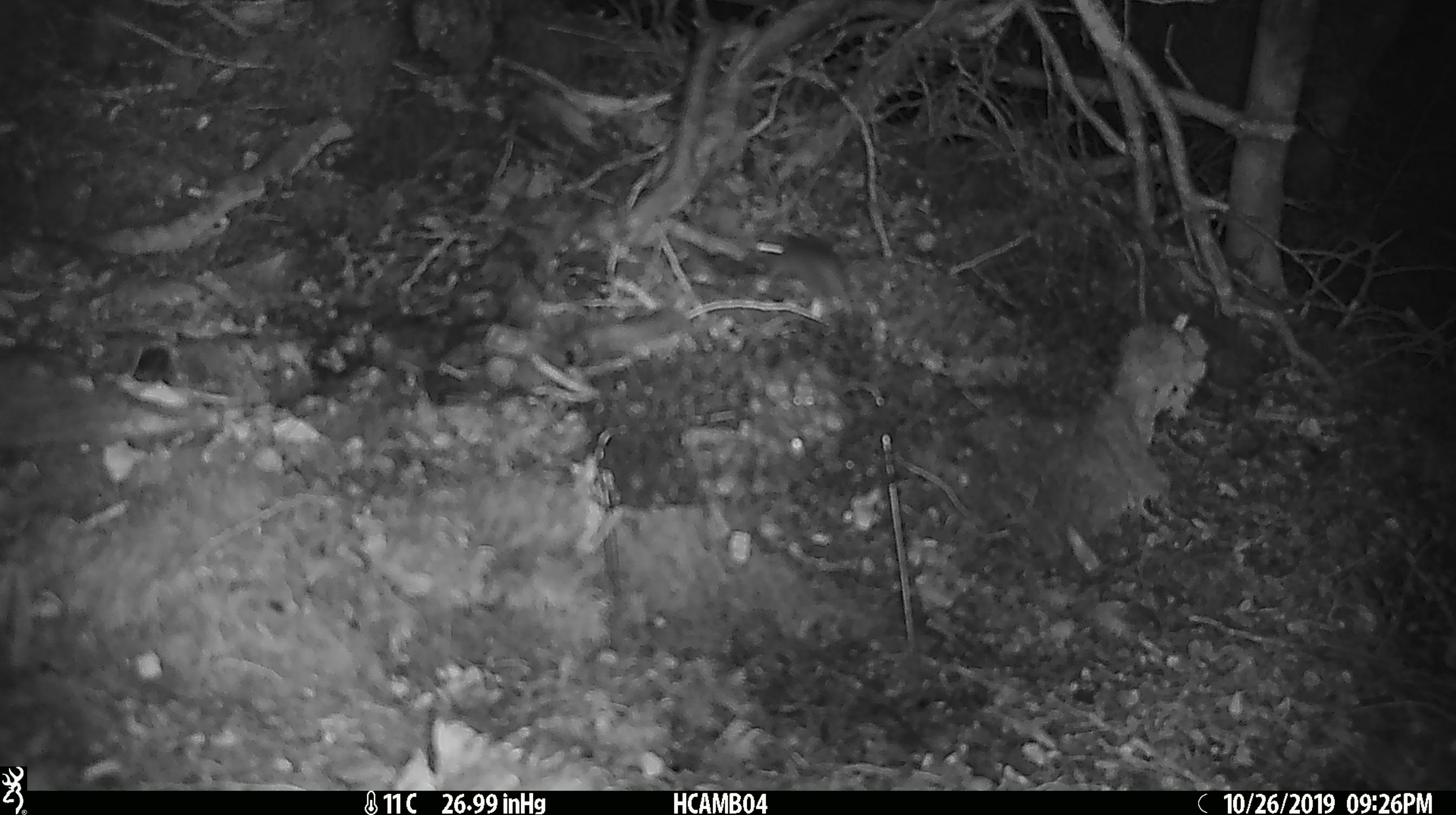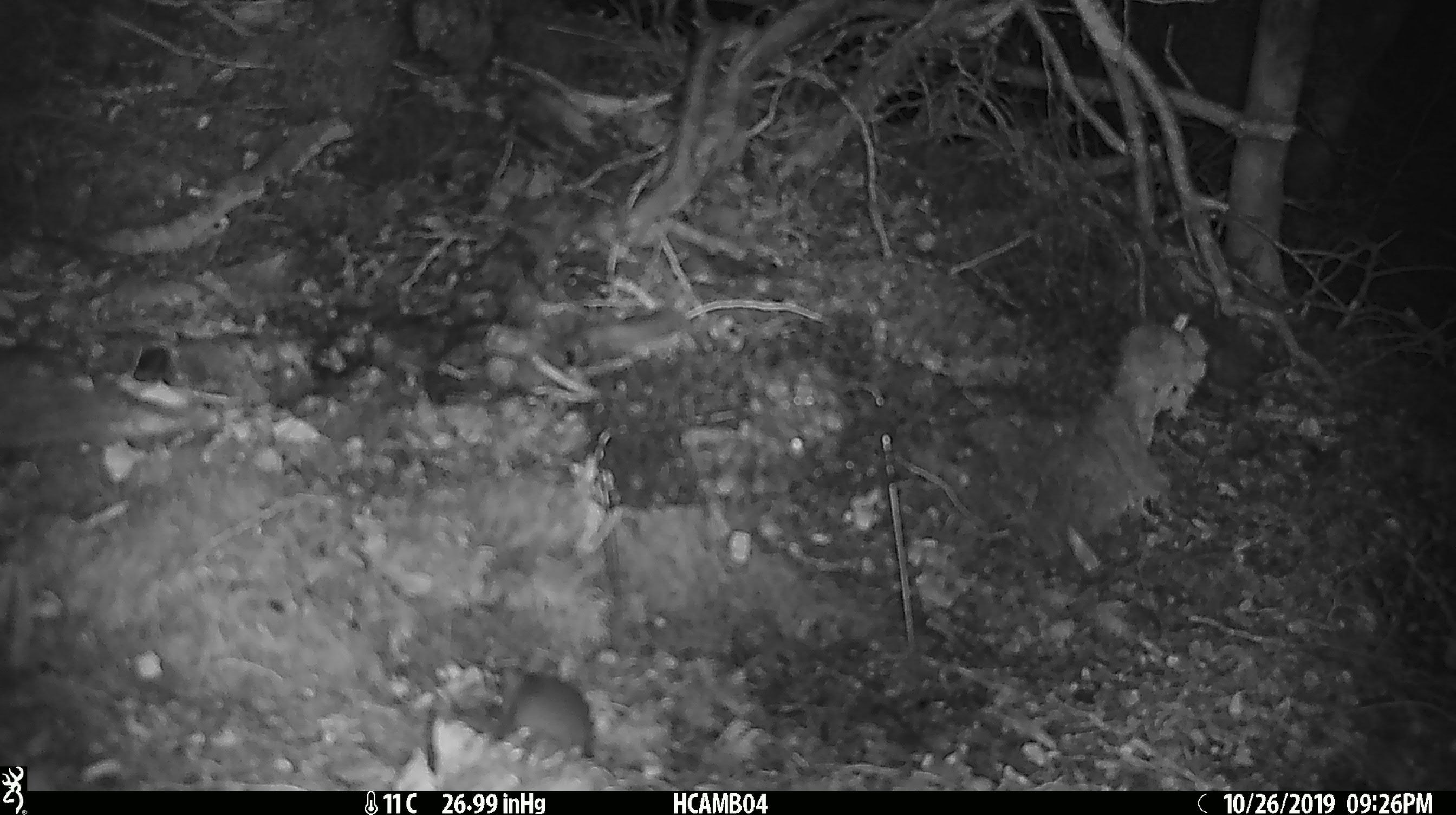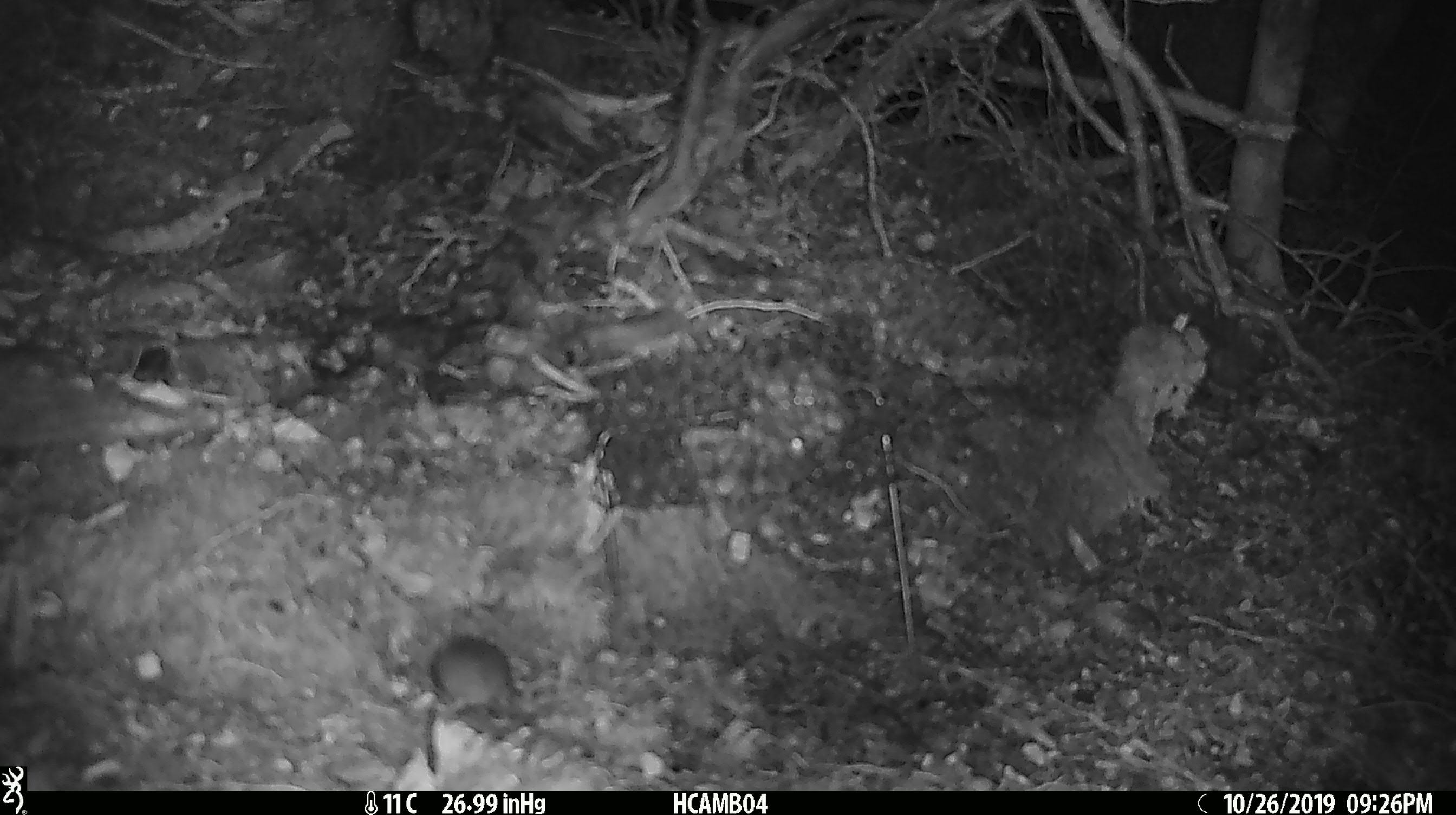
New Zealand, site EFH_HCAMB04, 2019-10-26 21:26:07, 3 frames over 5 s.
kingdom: Animalia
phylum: Chordata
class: Mammalia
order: Rodentia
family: Muridae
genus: Mus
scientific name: Mus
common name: mouse